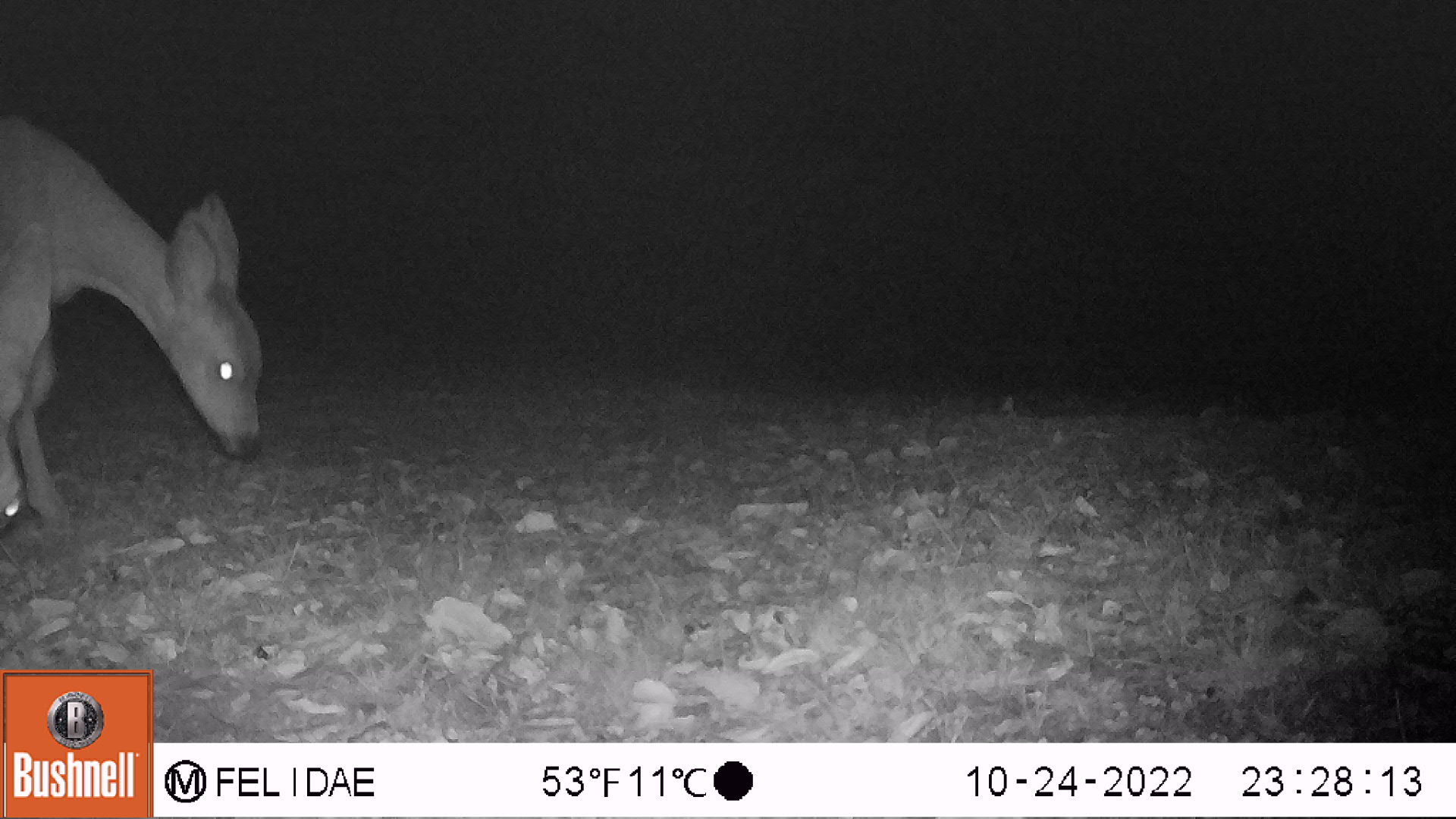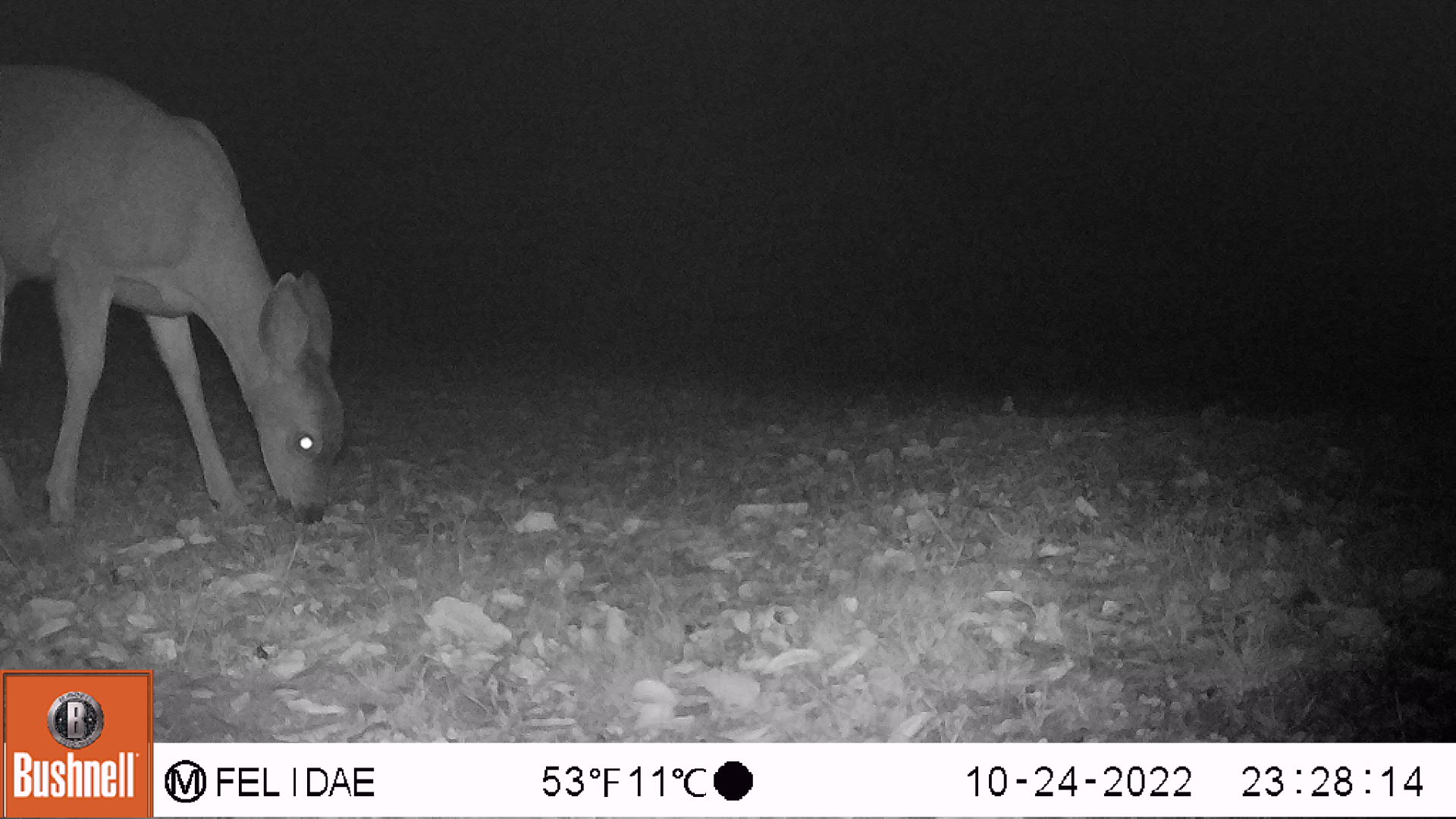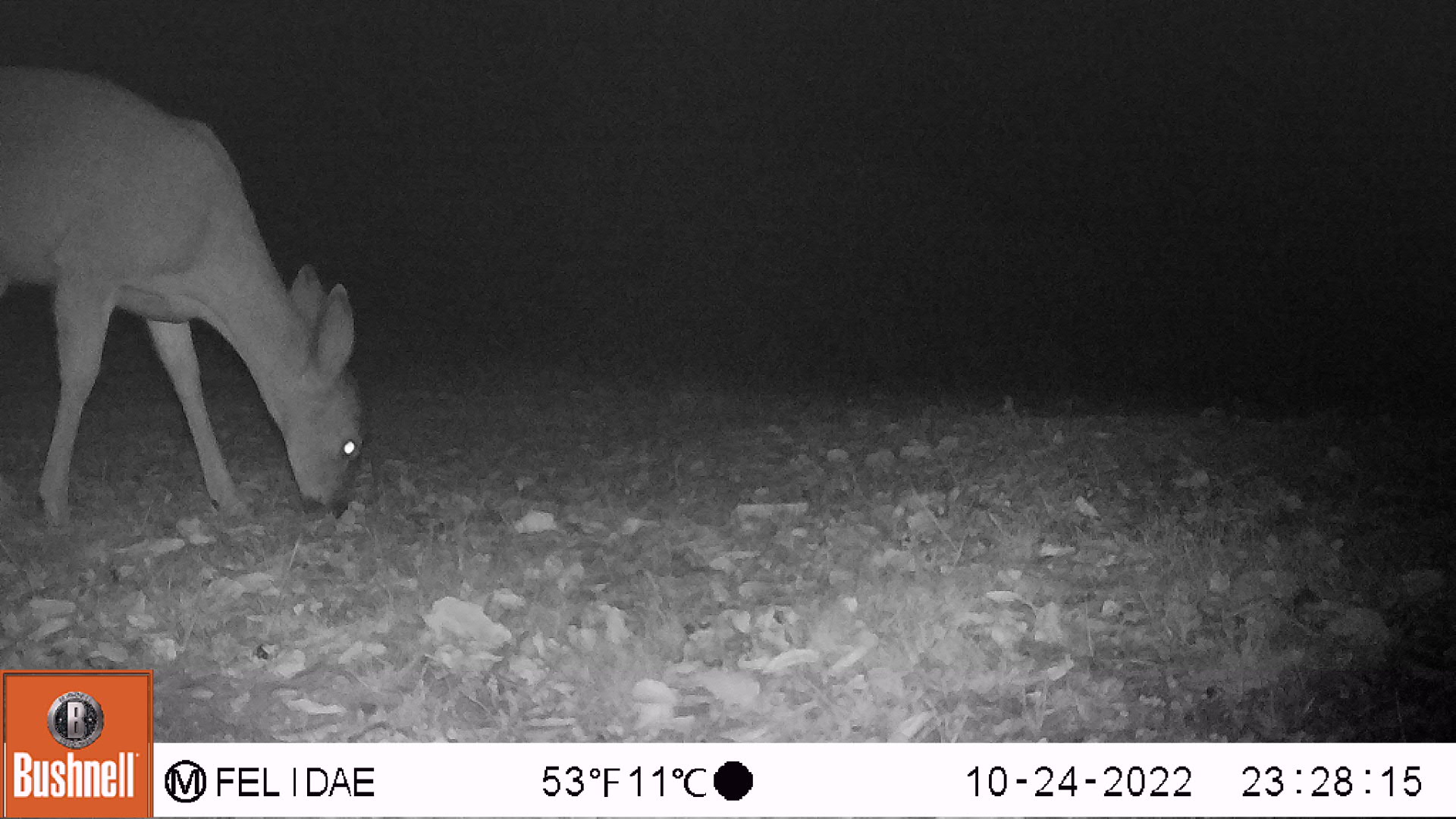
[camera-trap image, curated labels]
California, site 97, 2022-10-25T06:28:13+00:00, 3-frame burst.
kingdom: Animalia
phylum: Chordata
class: Mammalia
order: Artiodactyla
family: Cervidae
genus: Odocoileus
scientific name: Odocoileus hemionus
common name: mule deer